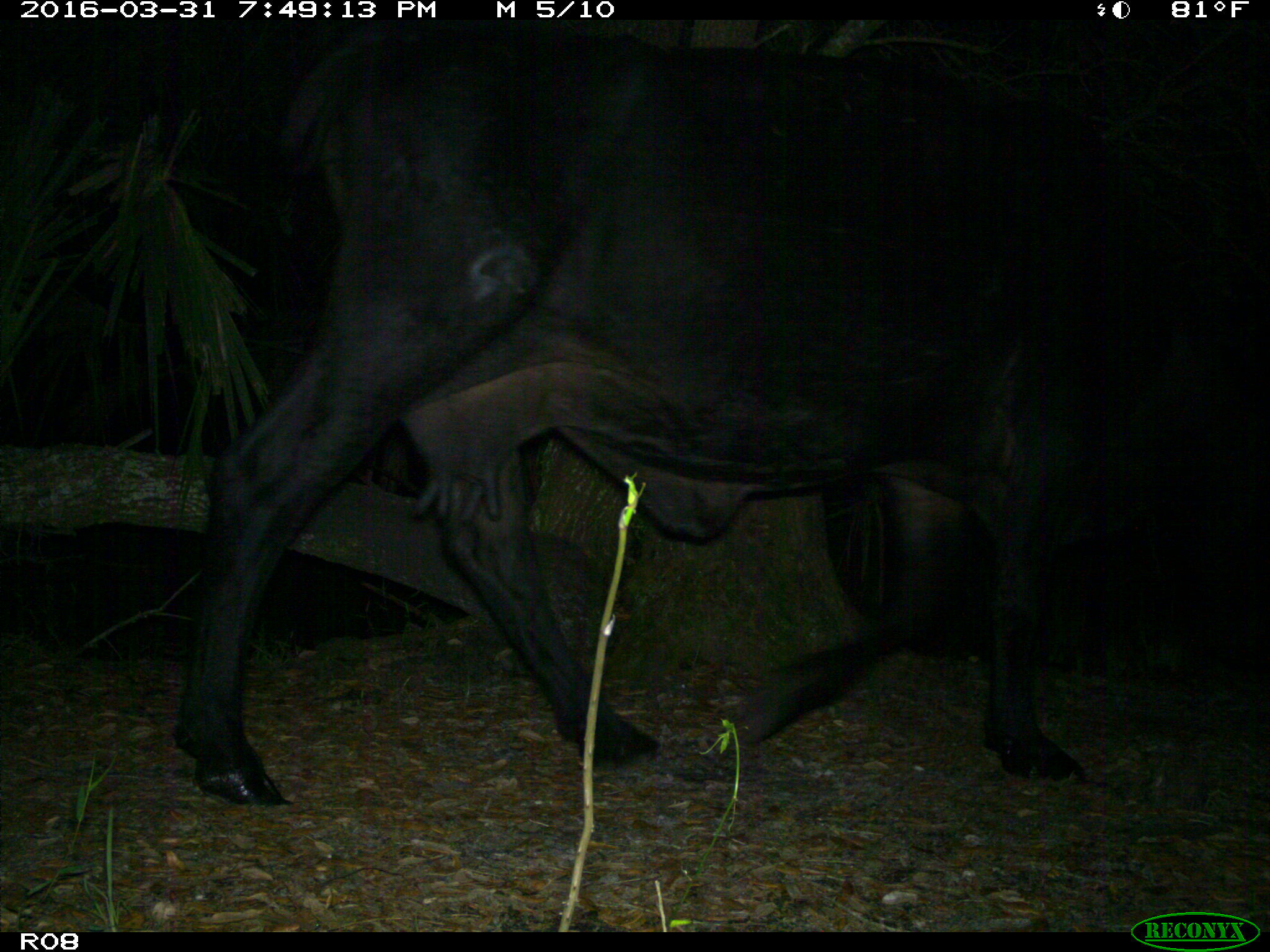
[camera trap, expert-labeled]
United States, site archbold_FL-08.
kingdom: Animalia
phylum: Chordata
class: Mammalia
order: Artiodactyla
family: Bovidae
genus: Bos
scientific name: Bos taurus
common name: domestic cow